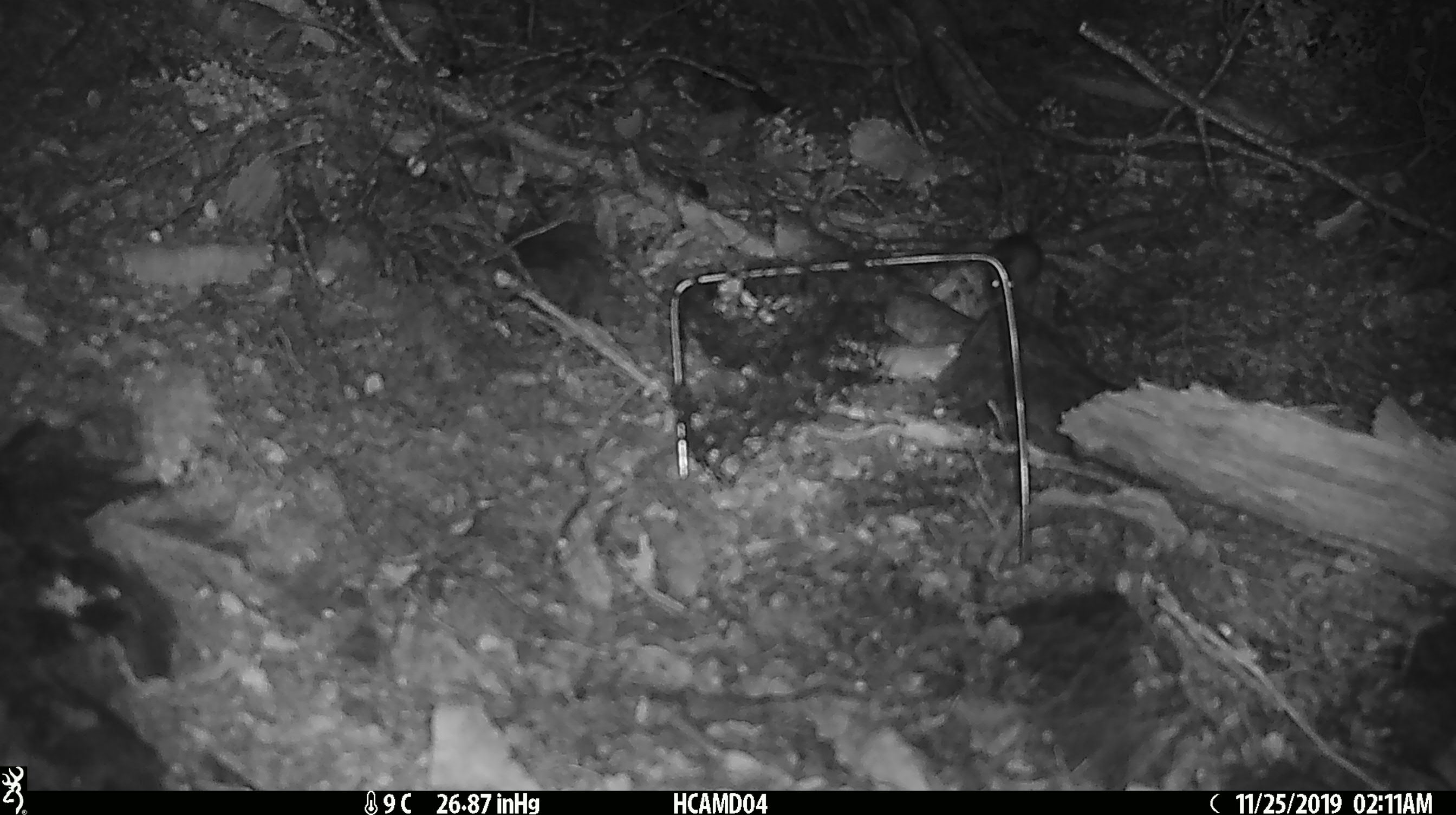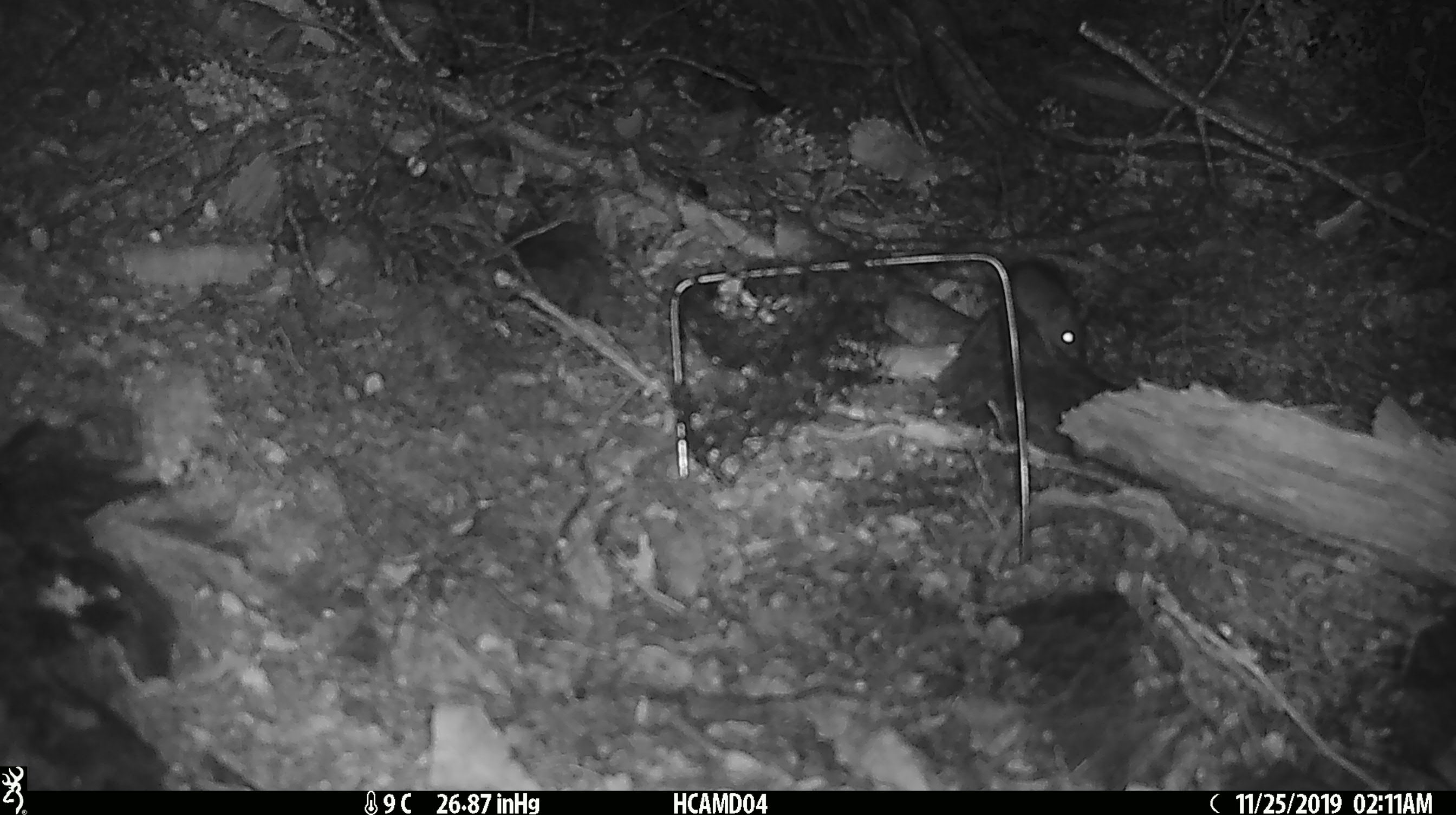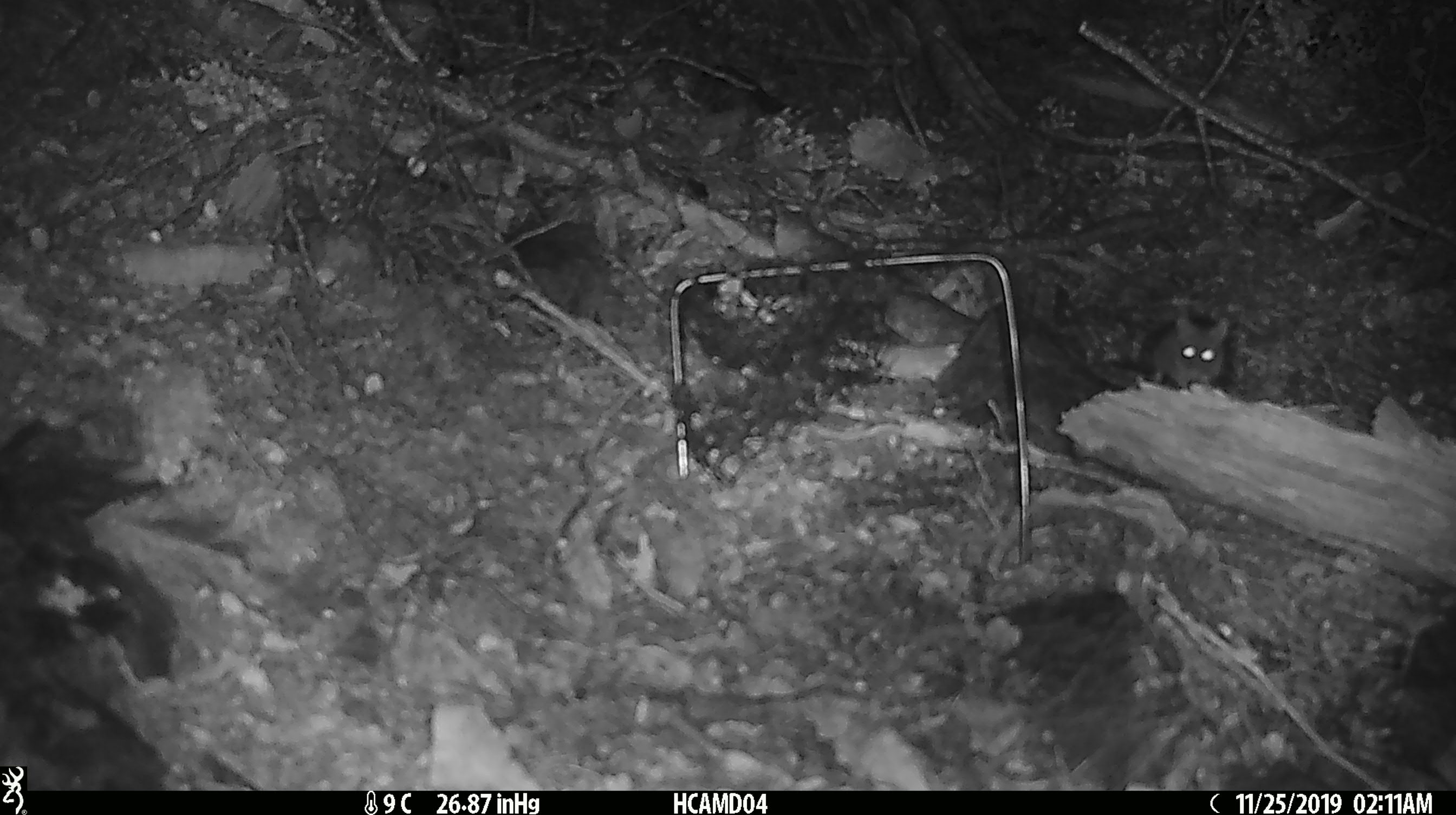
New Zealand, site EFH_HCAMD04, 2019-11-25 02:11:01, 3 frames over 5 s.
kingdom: Animalia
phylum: Chordata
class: Mammalia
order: Rodentia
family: Muridae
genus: Mus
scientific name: Mus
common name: mouse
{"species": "mouse (Mus)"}